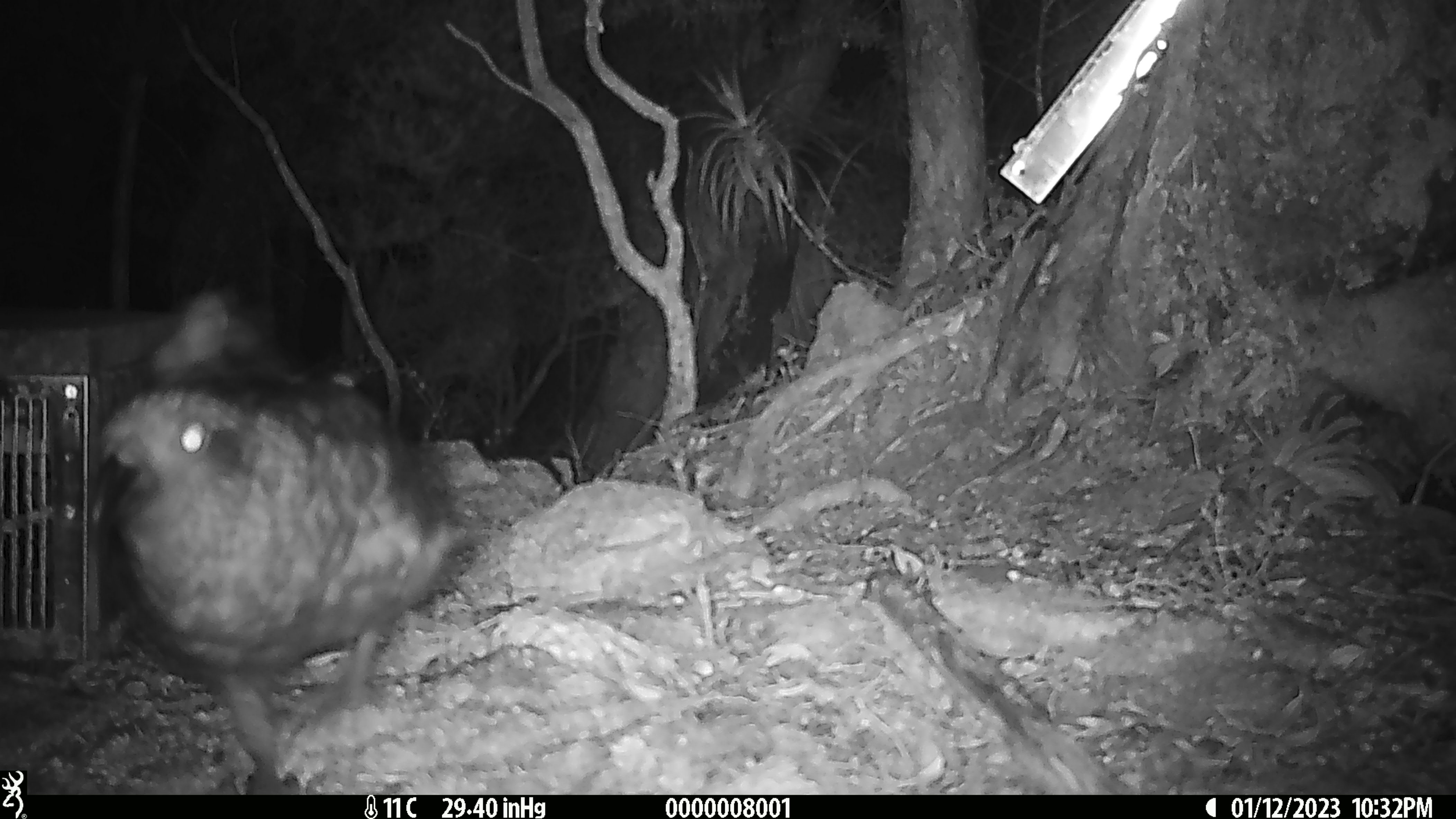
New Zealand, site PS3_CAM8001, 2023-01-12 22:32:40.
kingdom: Animalia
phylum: Chordata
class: Aves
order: Psittaciformes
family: Strigopidae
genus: Nestor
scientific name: Nestor notabilis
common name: kea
Kea (Nestor notabilis).